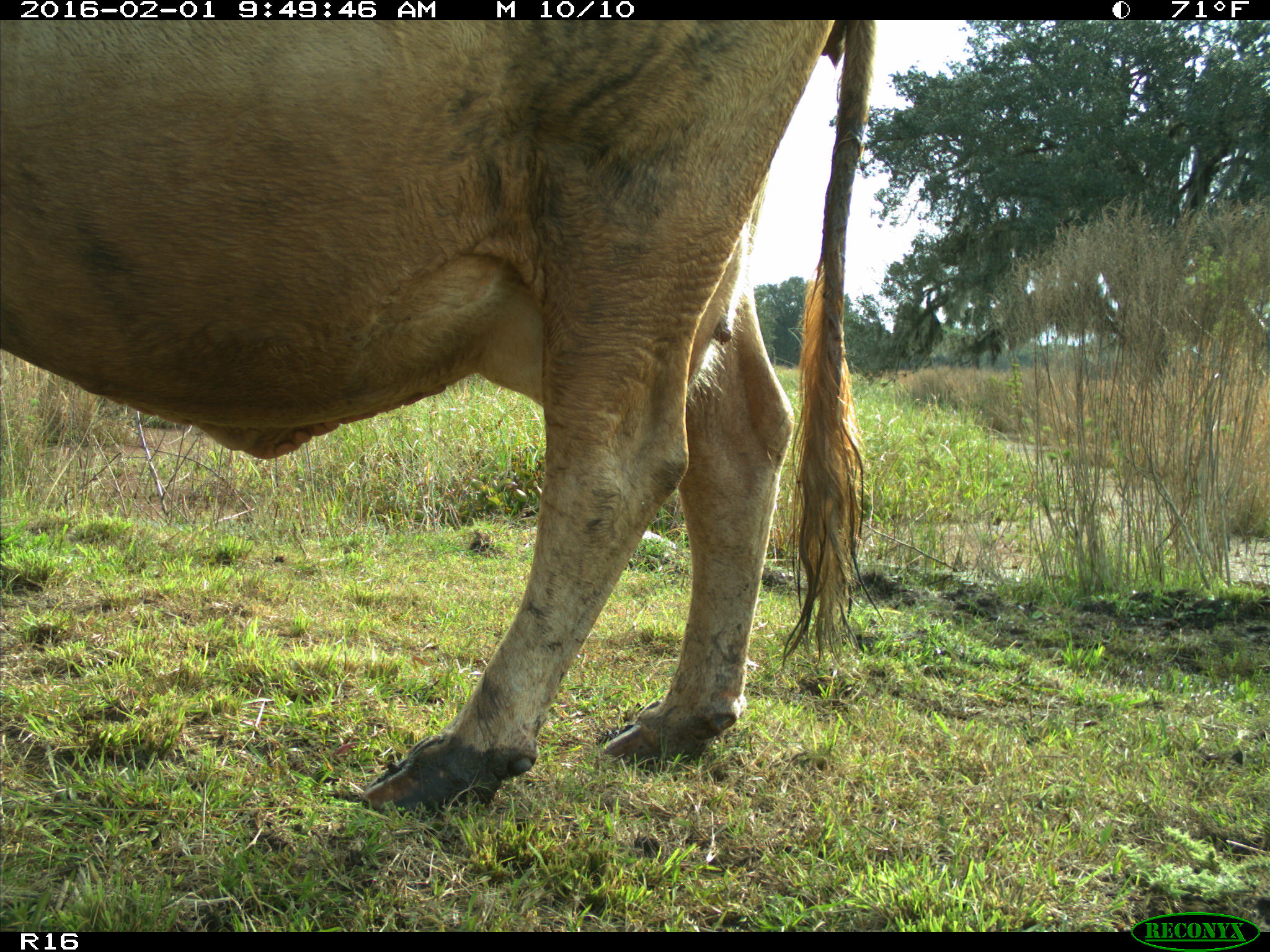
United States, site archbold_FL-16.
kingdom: Animalia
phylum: Chordata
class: Mammalia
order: Artiodactyla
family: Bovidae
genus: Bos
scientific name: Bos taurus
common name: domestic cow